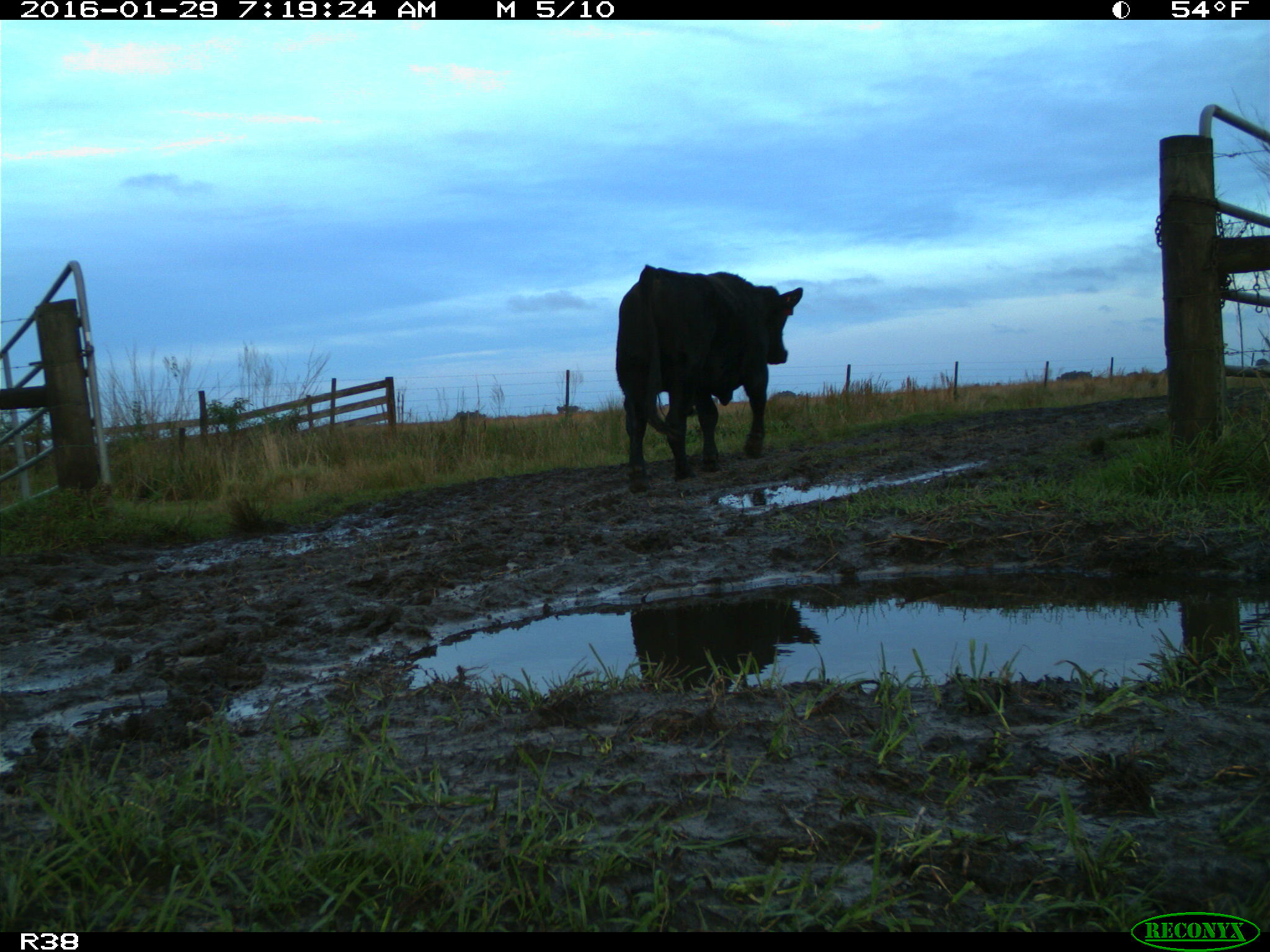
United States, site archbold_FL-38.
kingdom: Animalia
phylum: Chordata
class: Mammalia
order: Artiodactyla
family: Bovidae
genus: Bos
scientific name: Bos taurus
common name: domestic cow